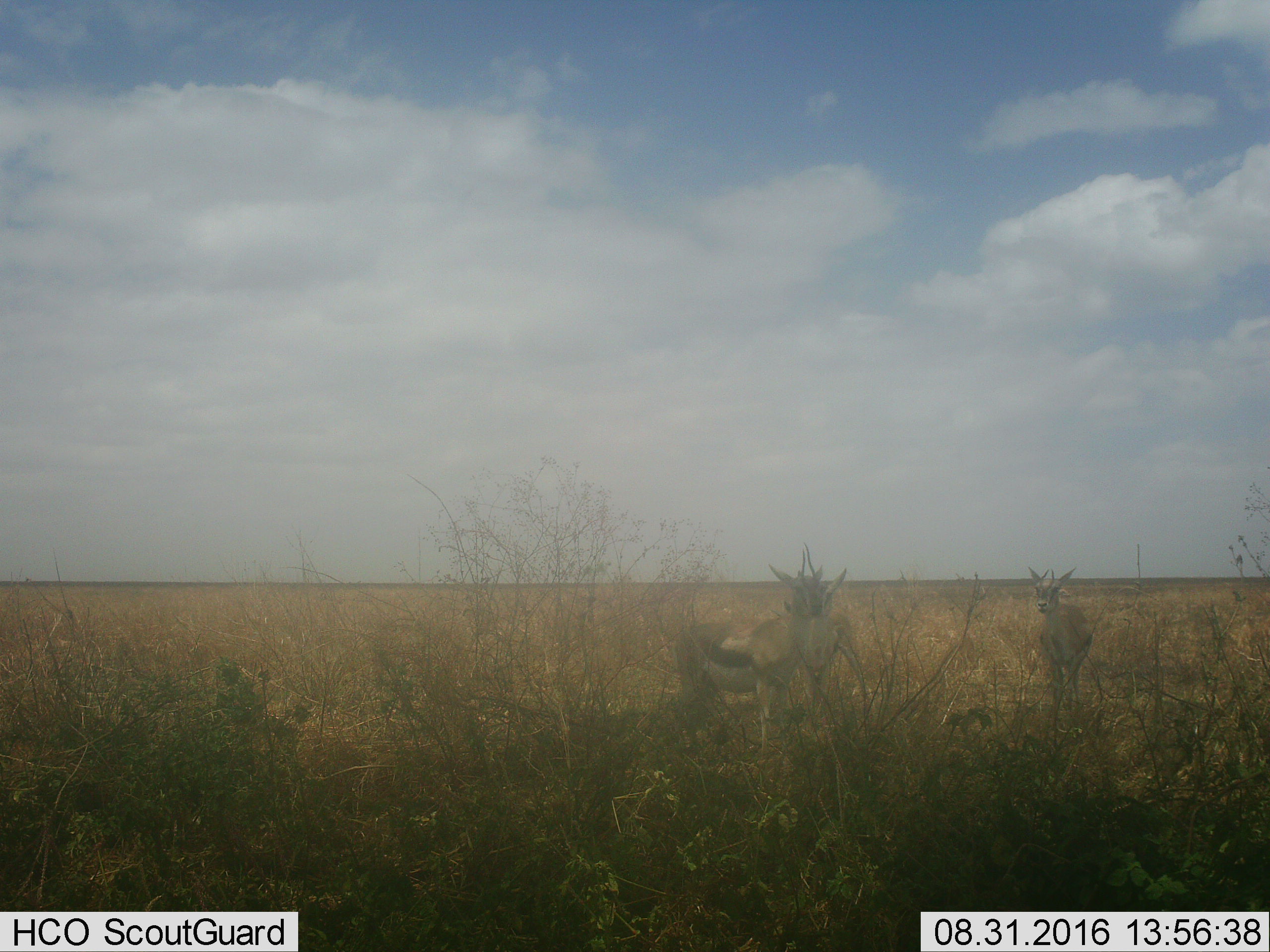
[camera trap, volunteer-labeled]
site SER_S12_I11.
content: unidentified animal